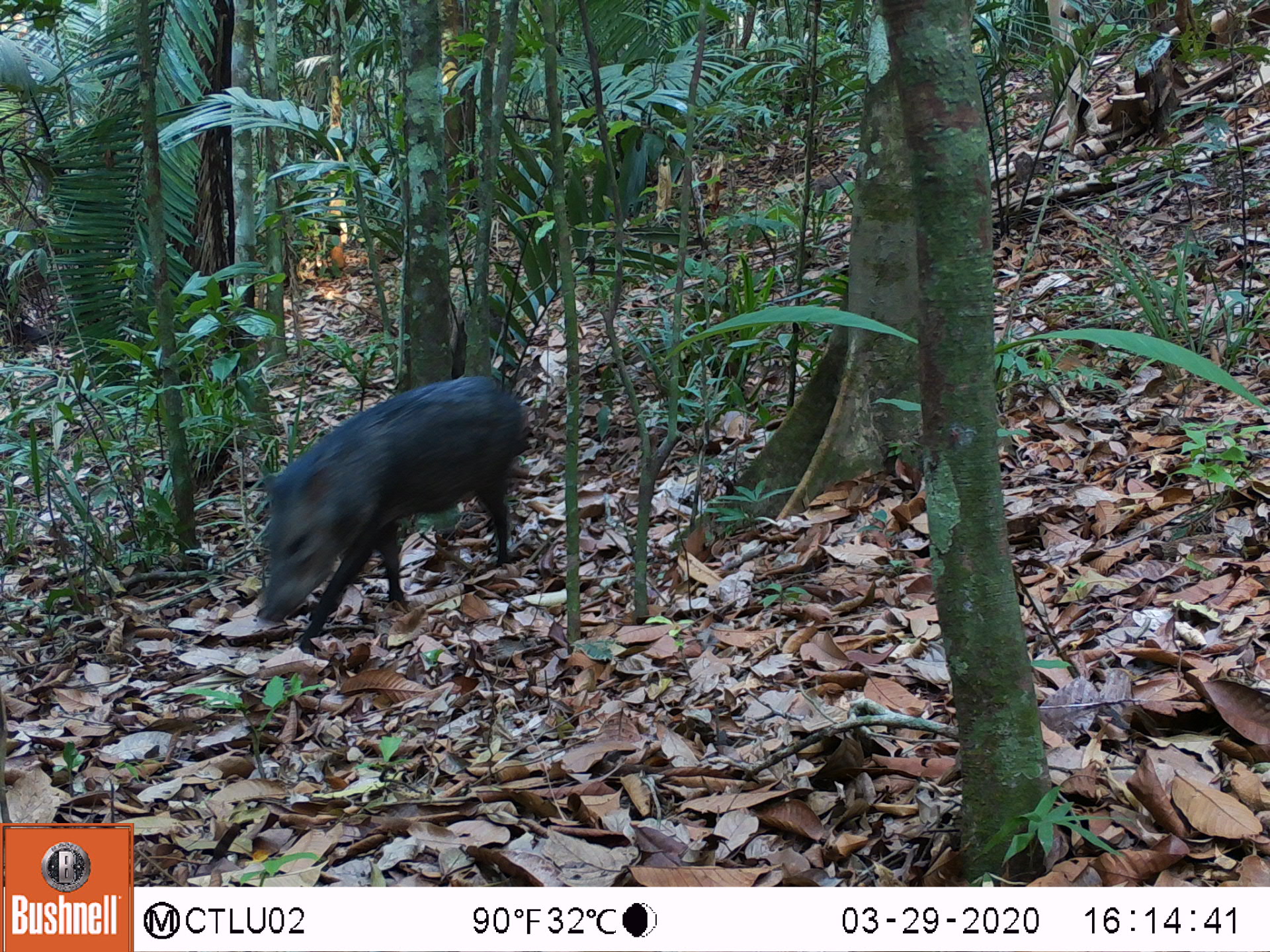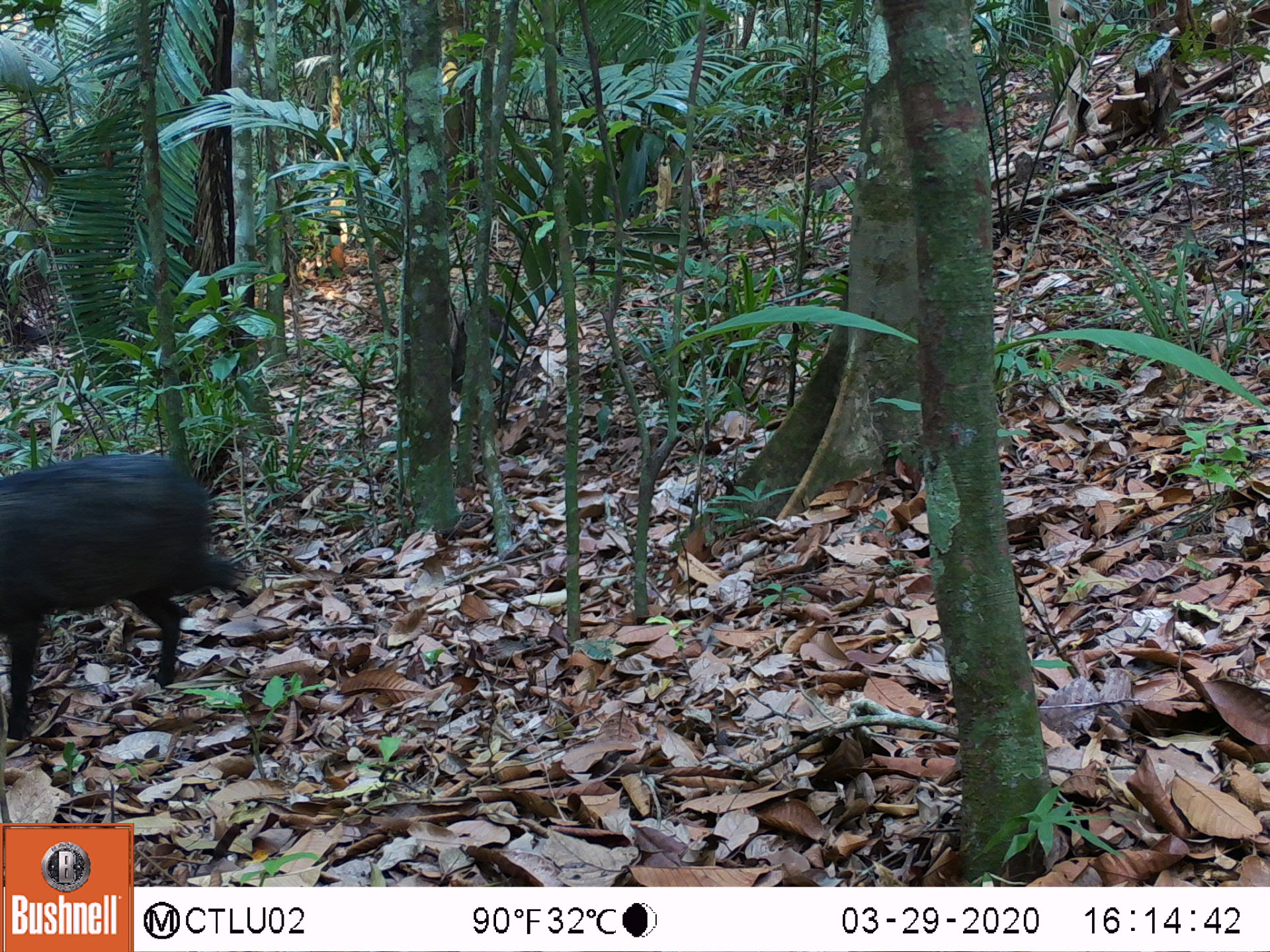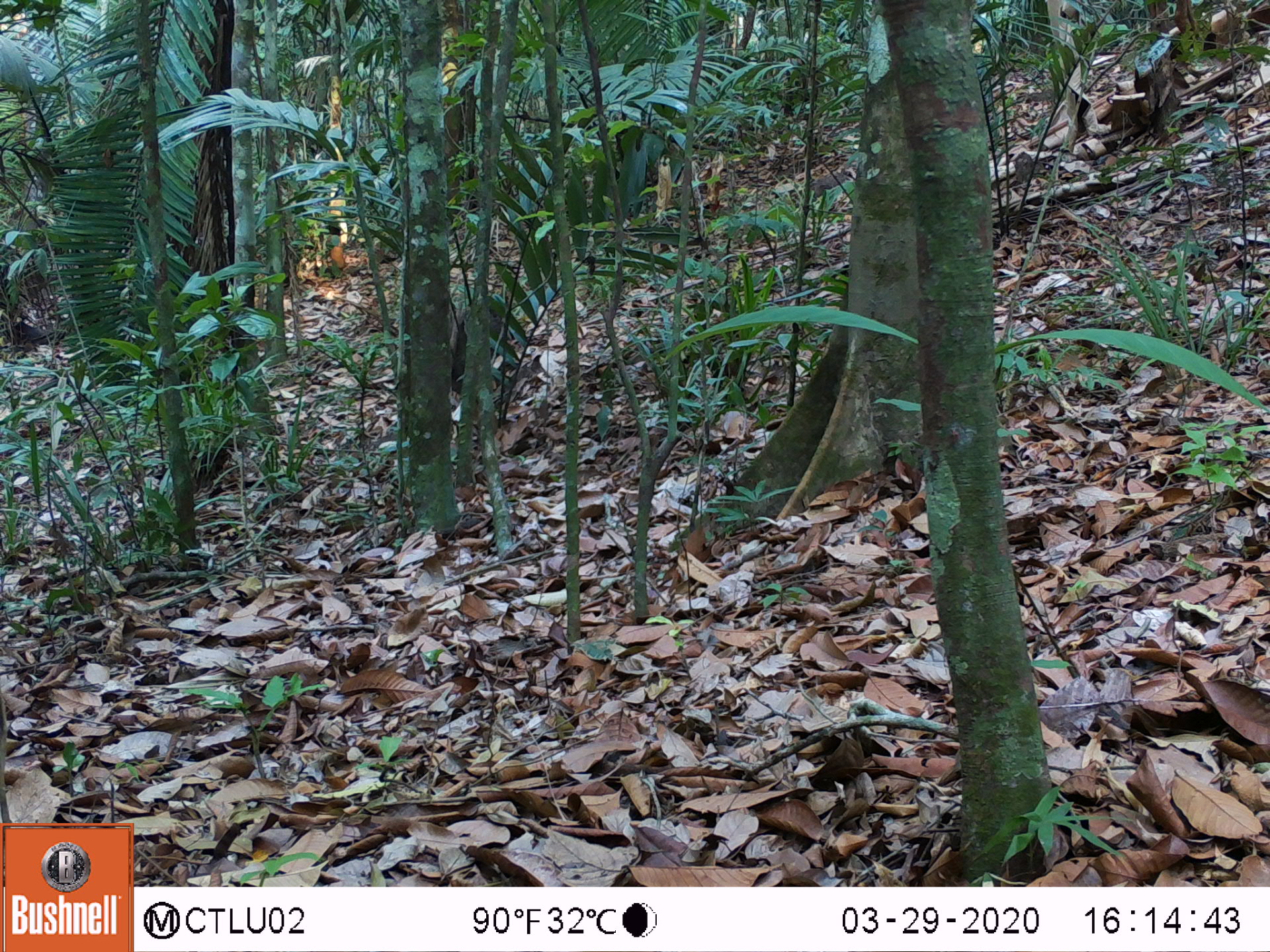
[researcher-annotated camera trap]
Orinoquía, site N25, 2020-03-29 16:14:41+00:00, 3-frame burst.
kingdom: Animalia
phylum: Chordata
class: Mammalia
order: Artiodactyla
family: Tayassuidae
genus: Pecari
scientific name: Pecari tajacu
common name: collared peccary